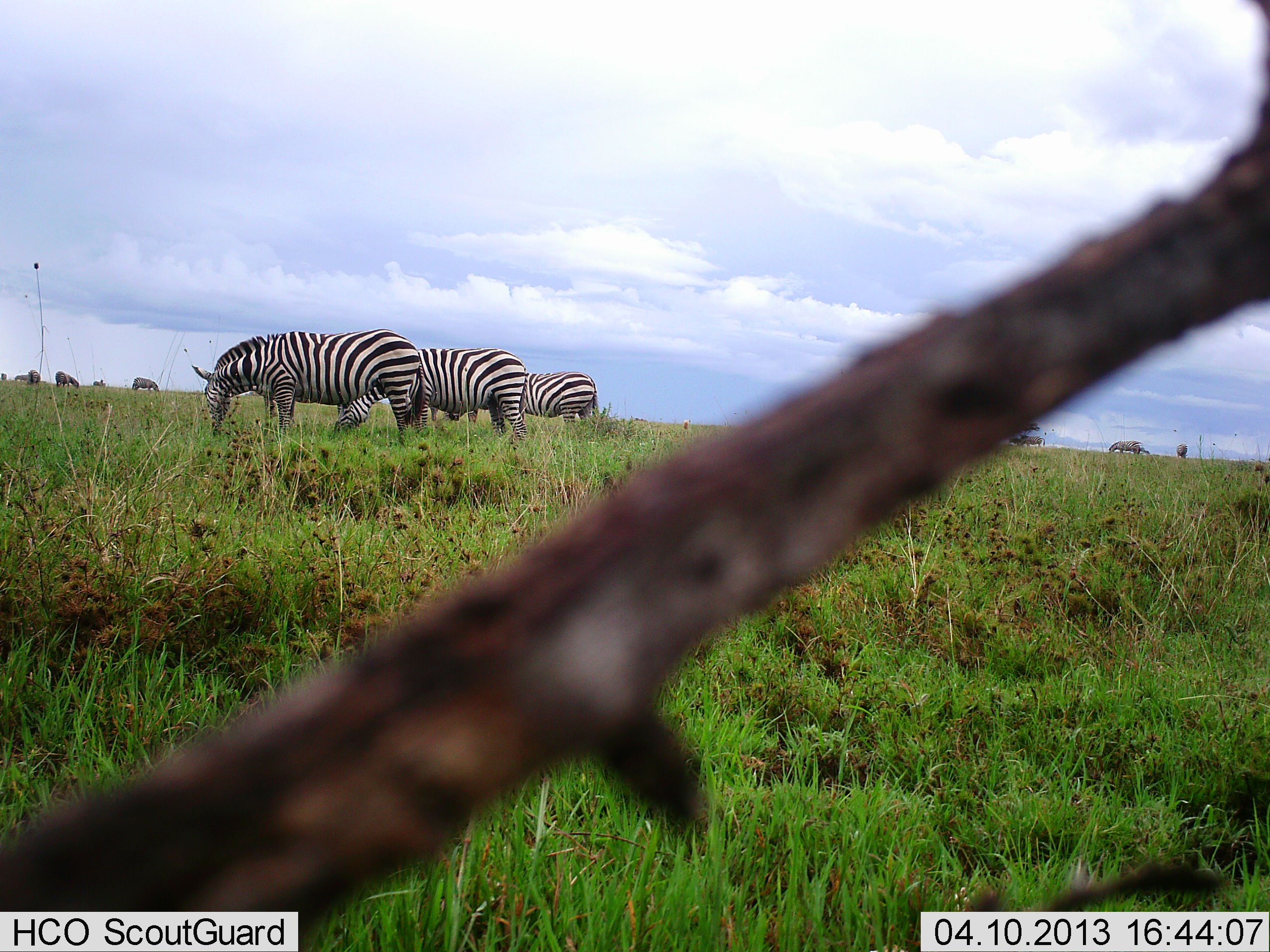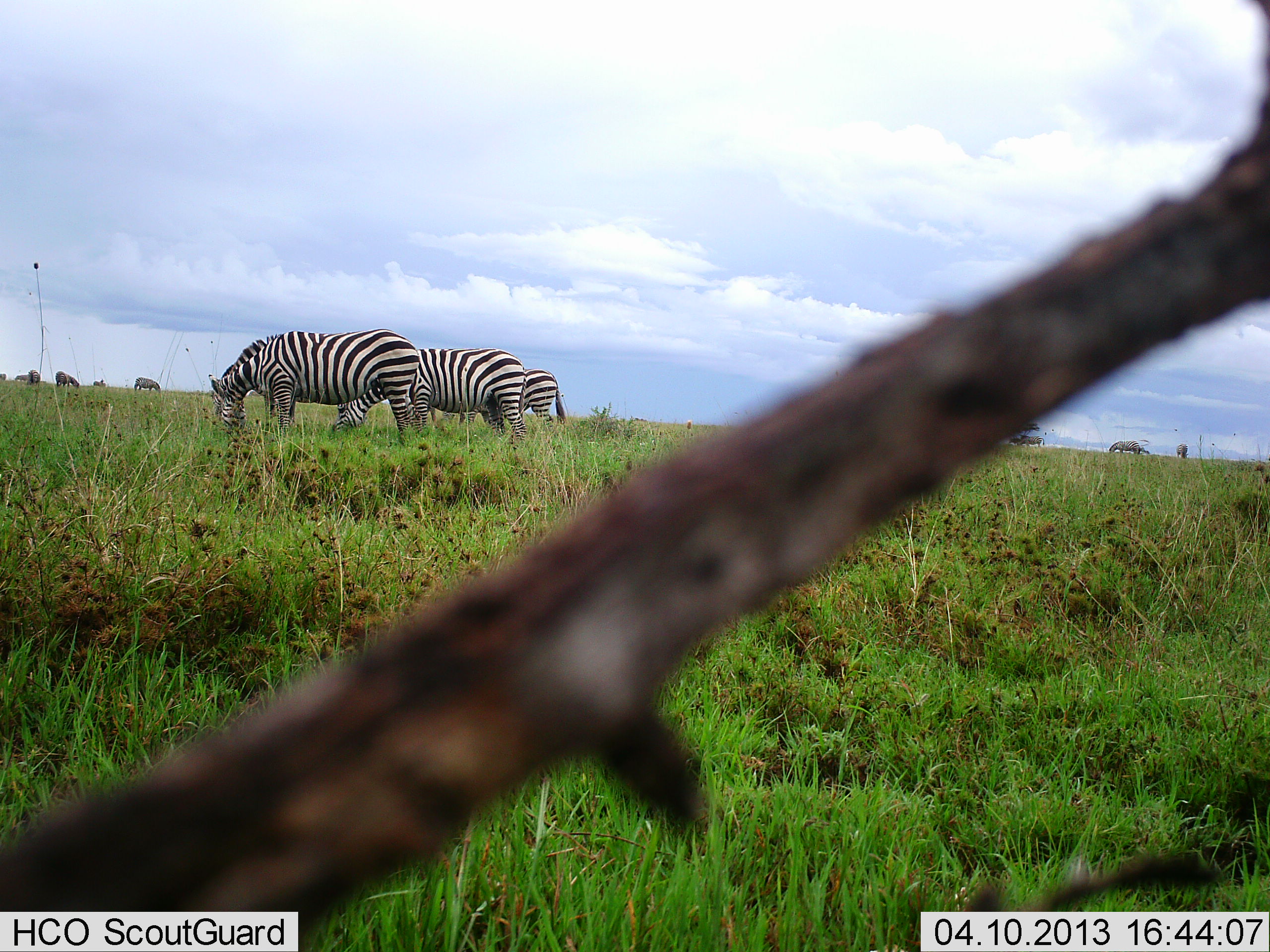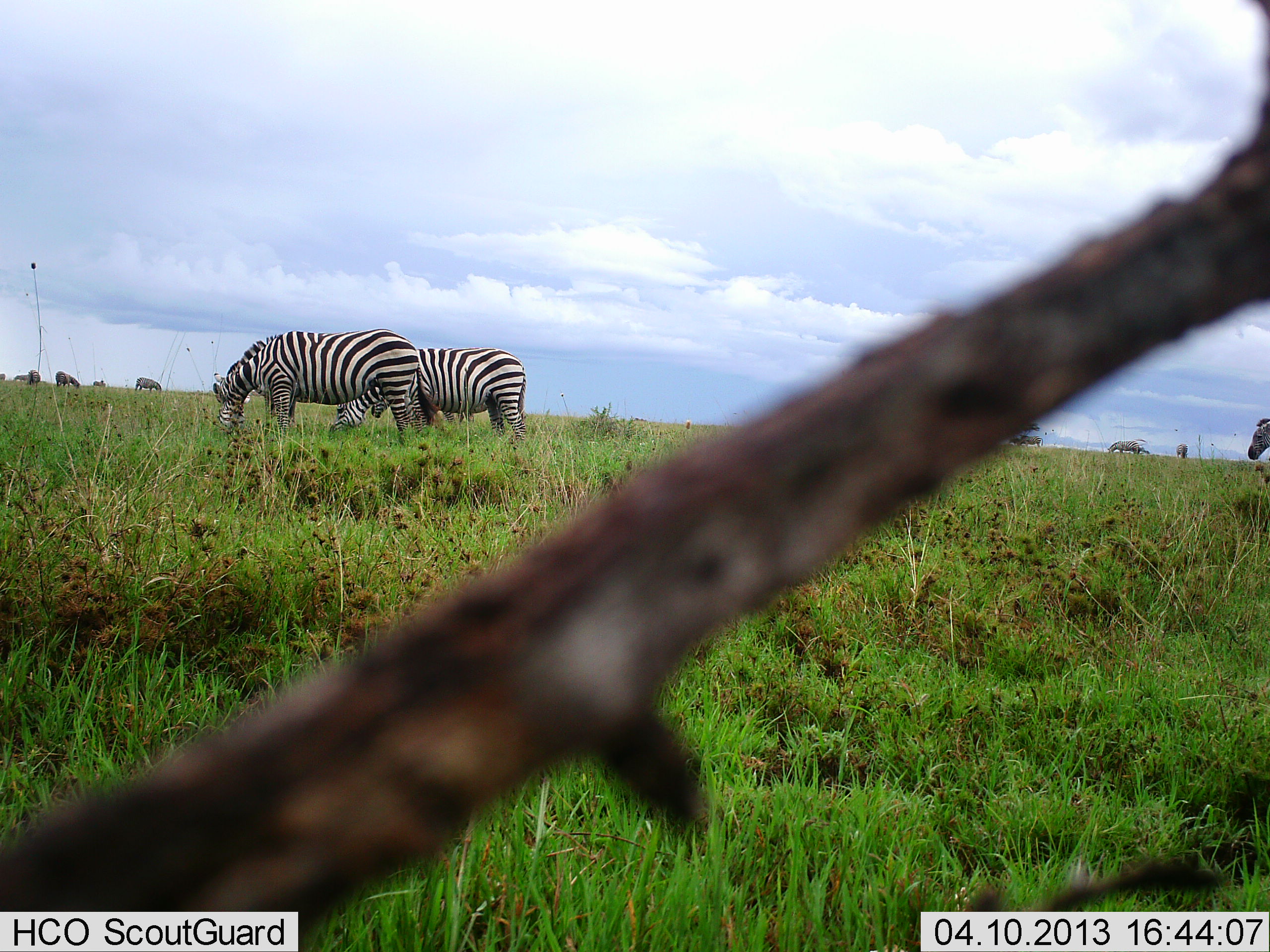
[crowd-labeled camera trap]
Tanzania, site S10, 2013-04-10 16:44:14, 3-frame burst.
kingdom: Animalia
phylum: Chordata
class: Mammalia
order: Perissodactyla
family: Equidae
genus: Equus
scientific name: Equus quagga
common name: plains zebra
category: zebra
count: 4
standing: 42%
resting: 0%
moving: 30%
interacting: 3%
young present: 0%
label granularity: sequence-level